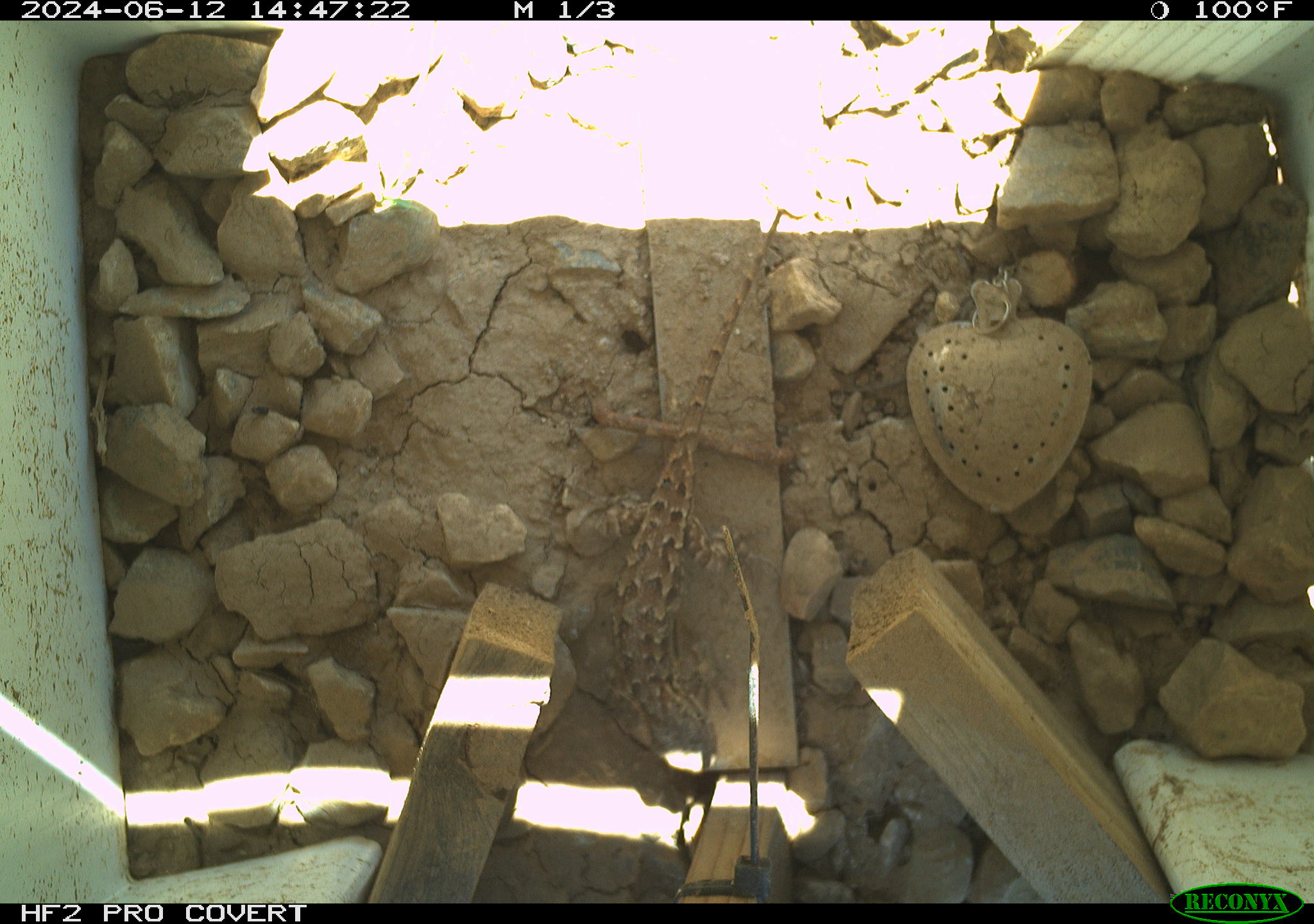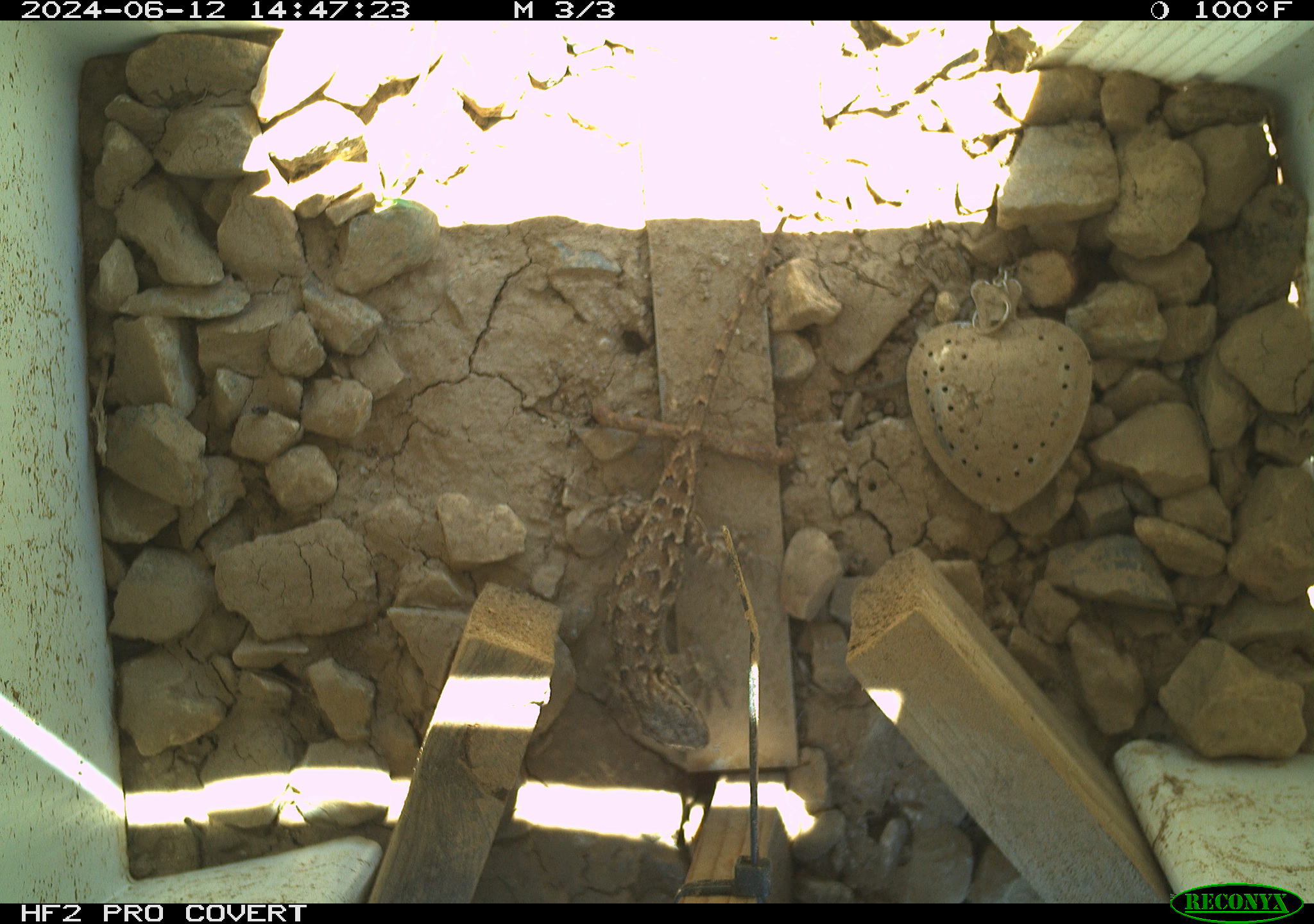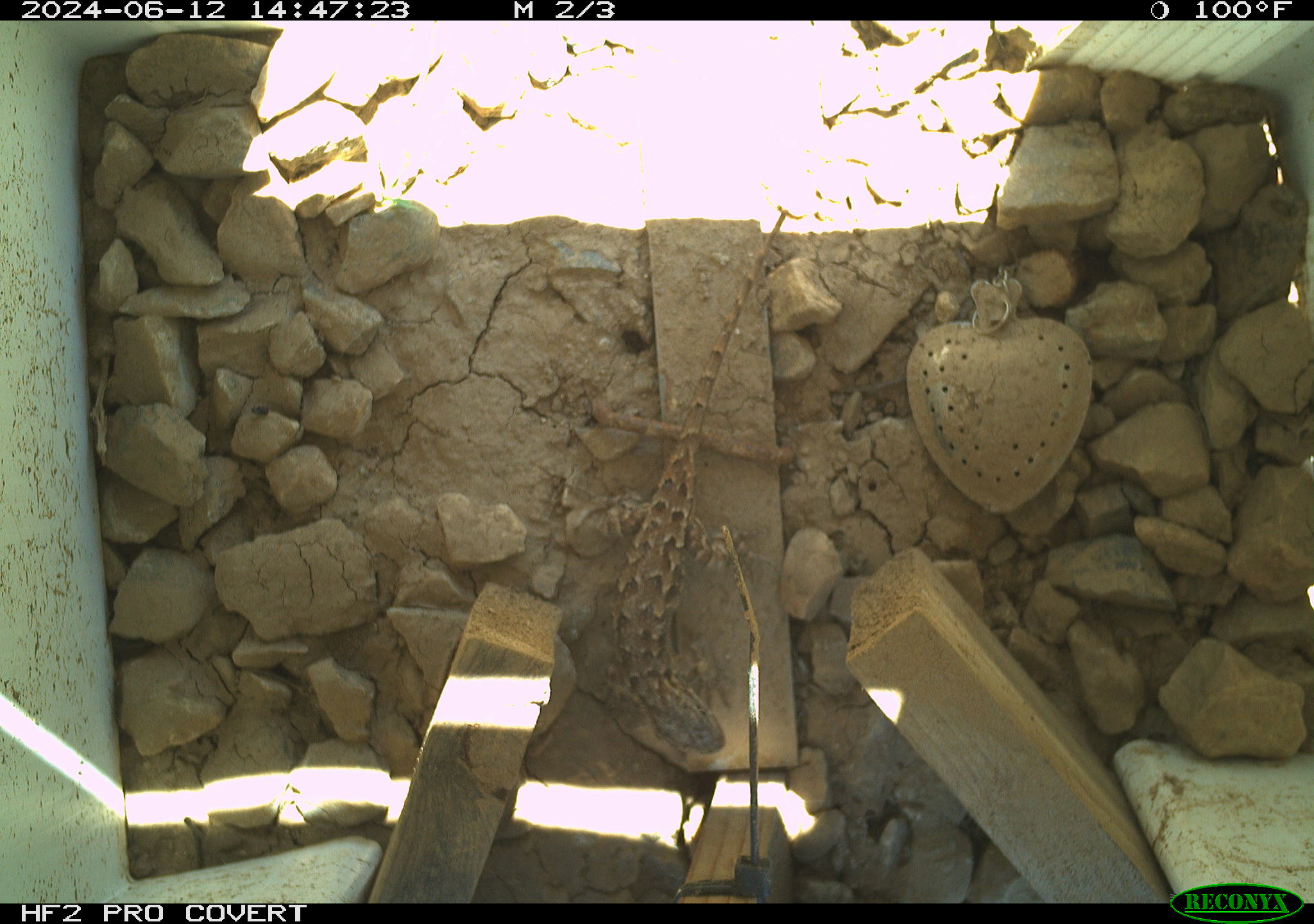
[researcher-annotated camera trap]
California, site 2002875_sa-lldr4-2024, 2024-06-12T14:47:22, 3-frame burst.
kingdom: Animalia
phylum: Chordata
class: Reptilia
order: Squamata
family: Phrynosomatidae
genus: Sceloporus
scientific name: Sceloporus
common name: spiny lizards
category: sceloporus species